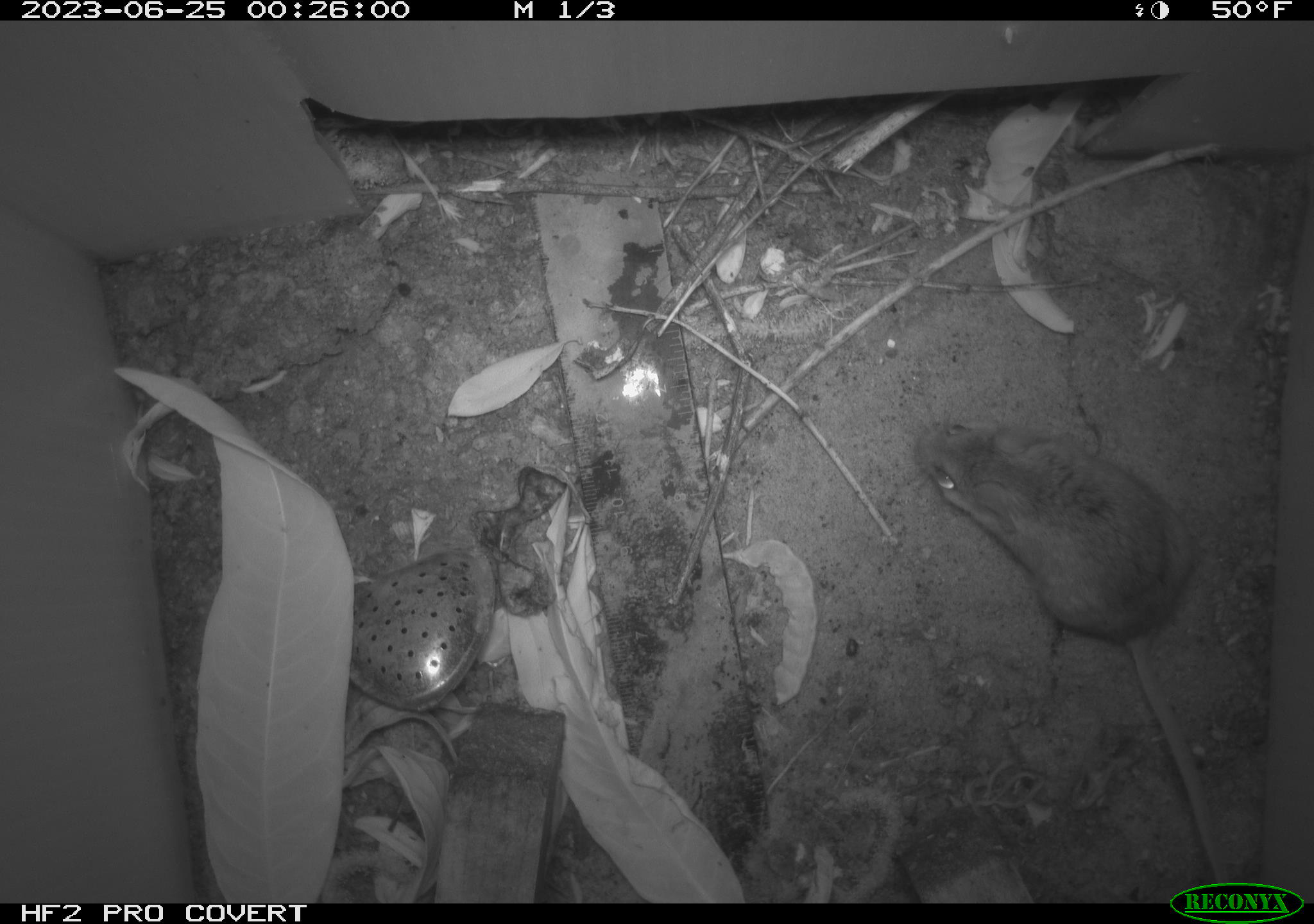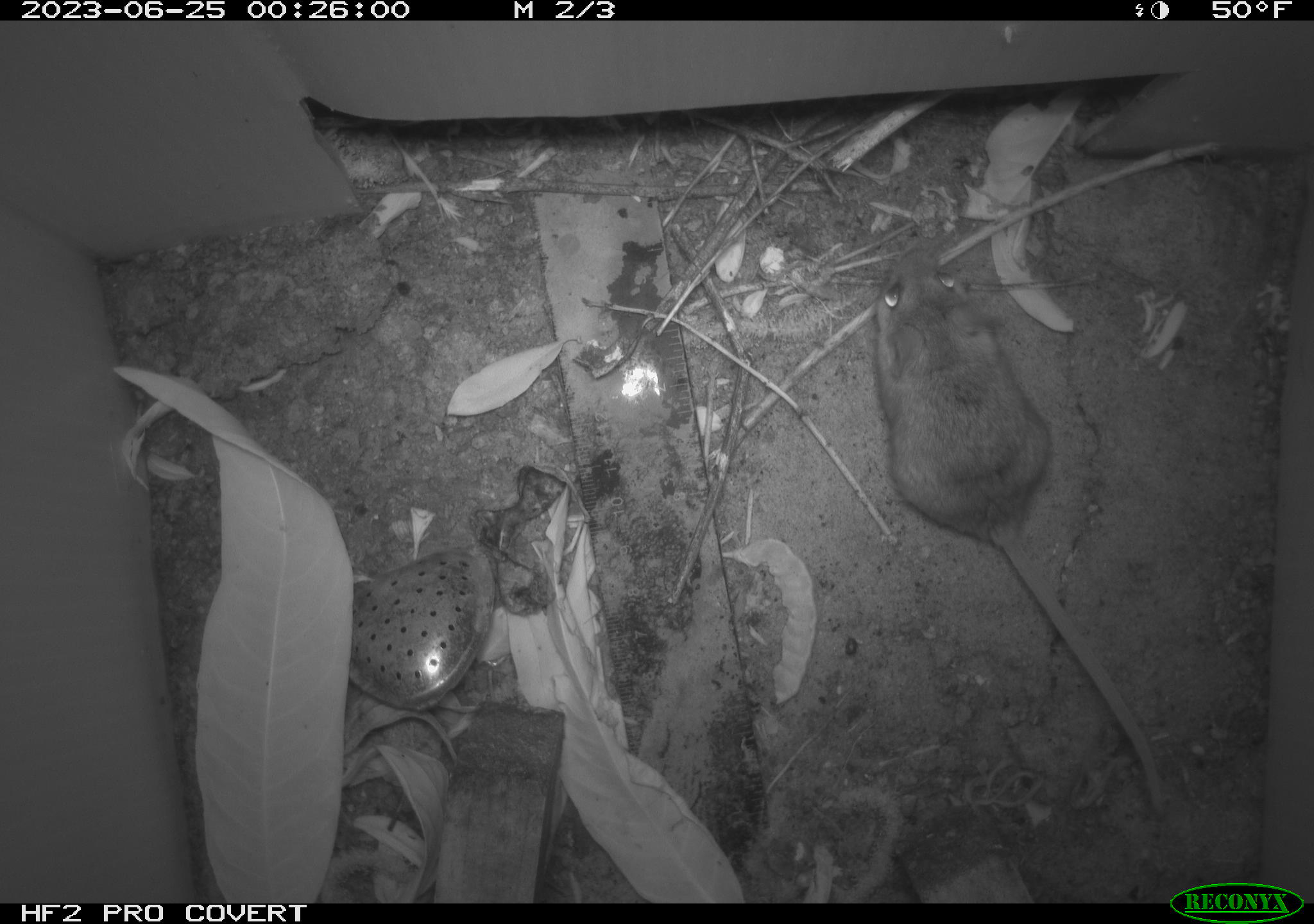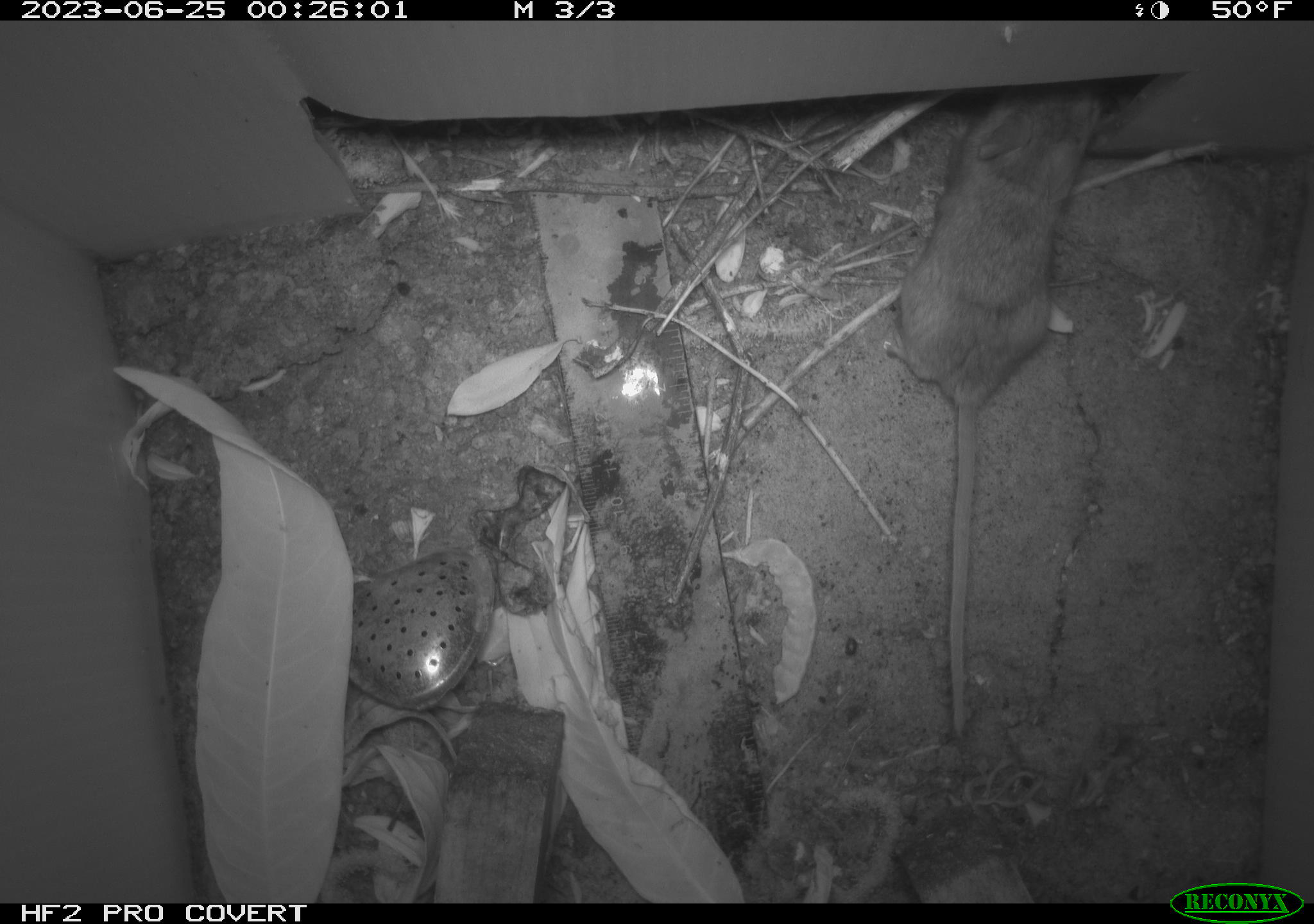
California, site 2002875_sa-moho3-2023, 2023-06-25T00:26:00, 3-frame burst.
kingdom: Animalia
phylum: Chordata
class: Mammalia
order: Rodentia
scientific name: Rodentia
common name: mouse species